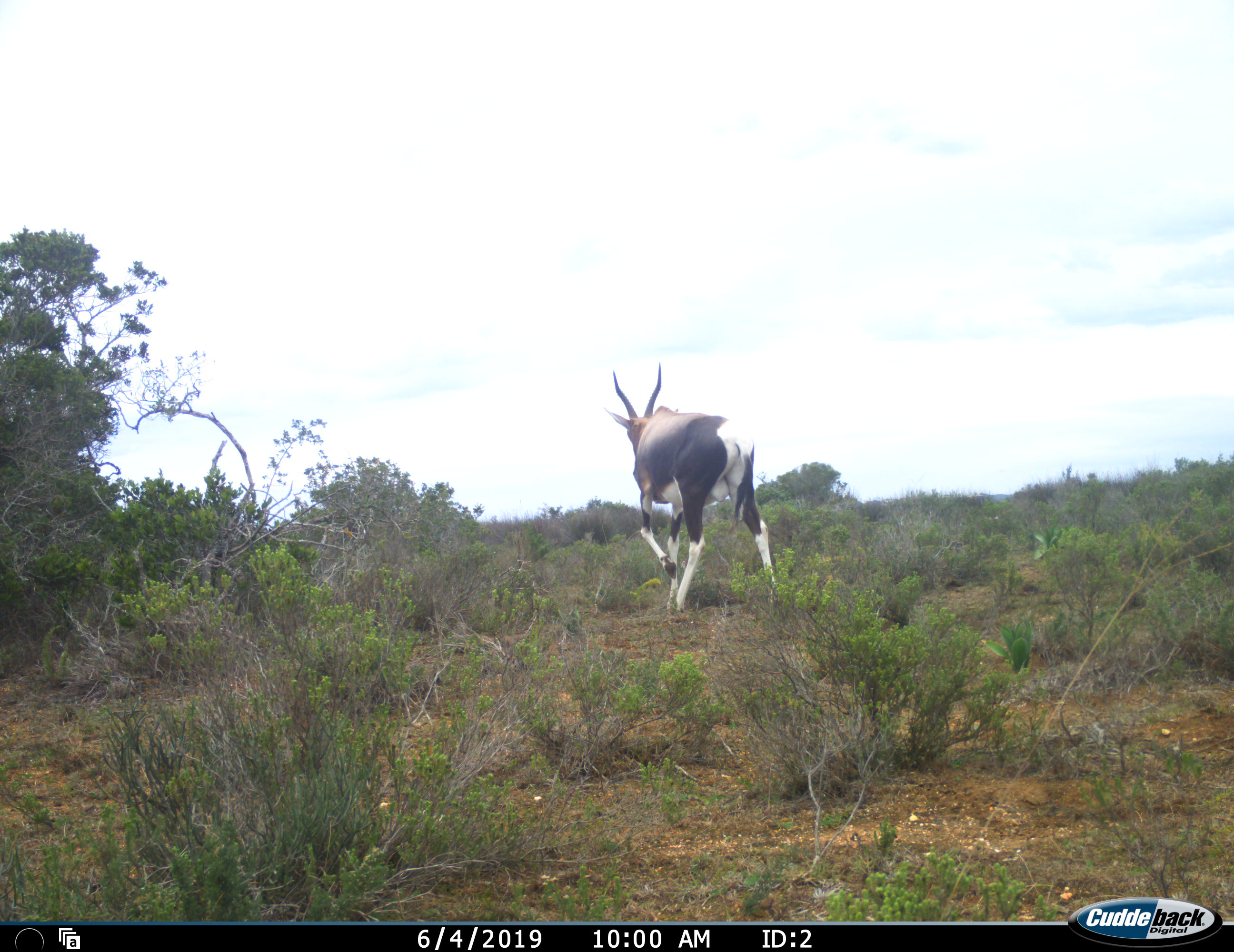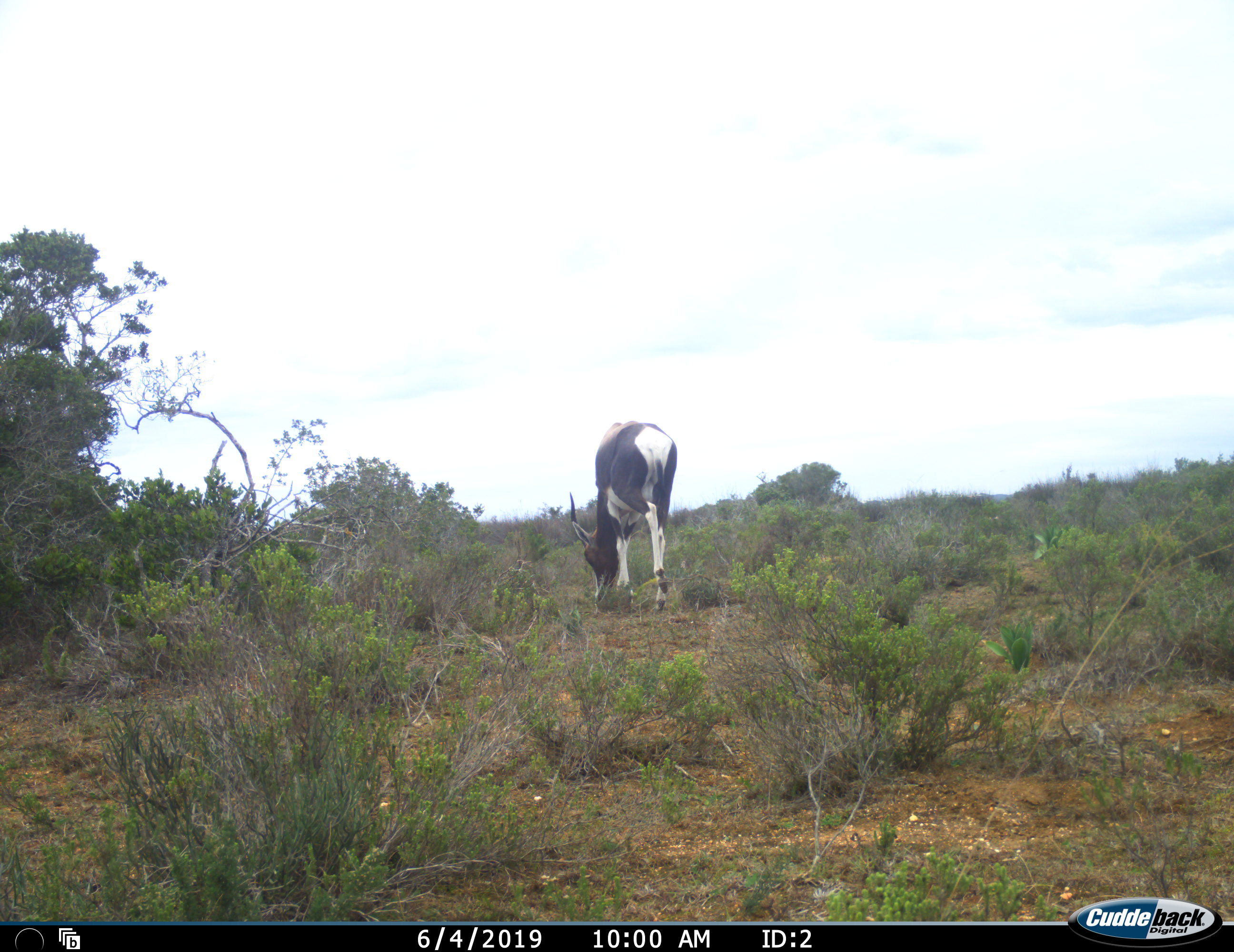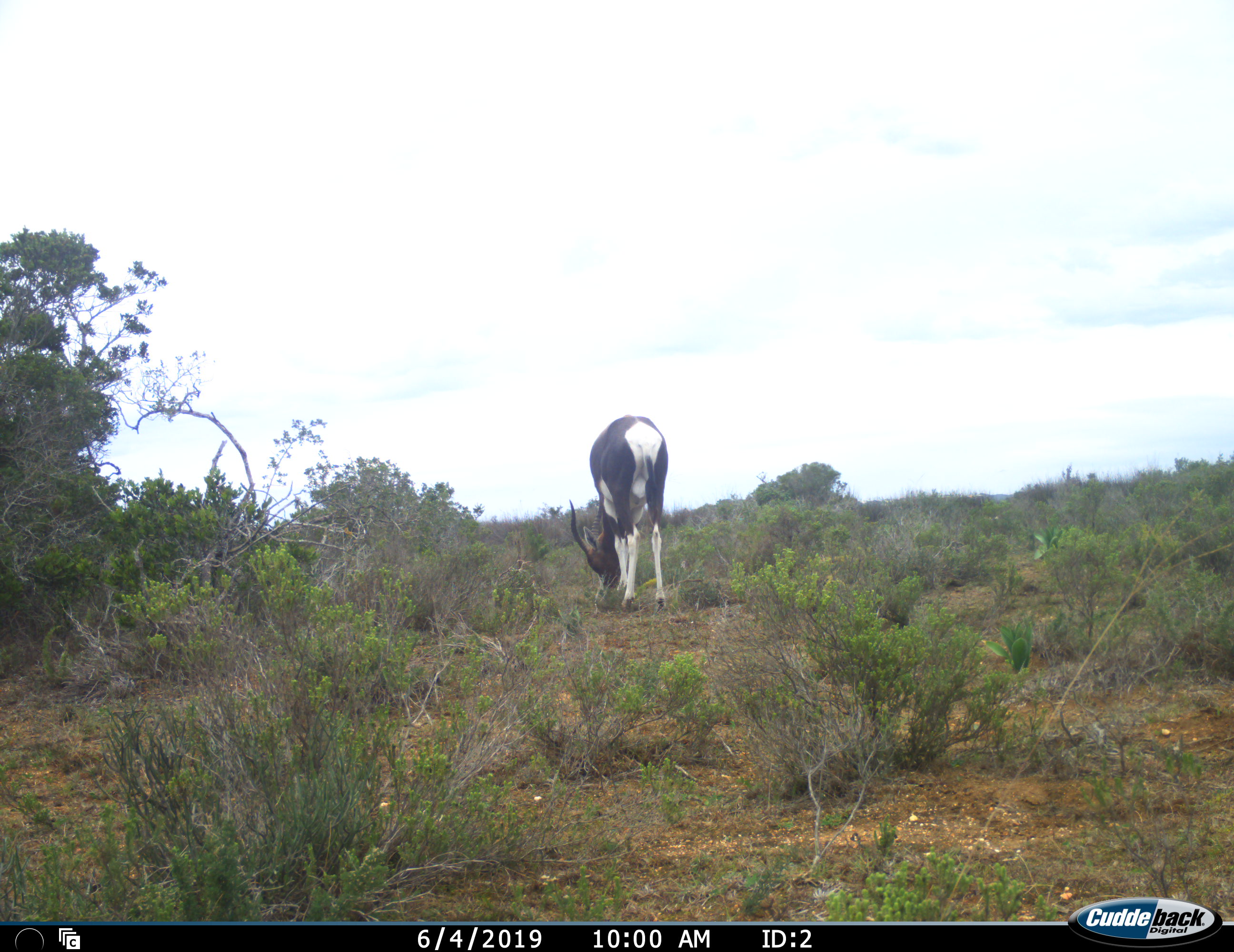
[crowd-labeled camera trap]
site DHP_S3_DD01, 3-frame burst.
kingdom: Animalia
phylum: Chordata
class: Mammalia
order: Artiodactyla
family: Bovidae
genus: Damaliscus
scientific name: Damaliscus pygargus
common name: bontebok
Bontebok (Damaliscus pygargus), count 1. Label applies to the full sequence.